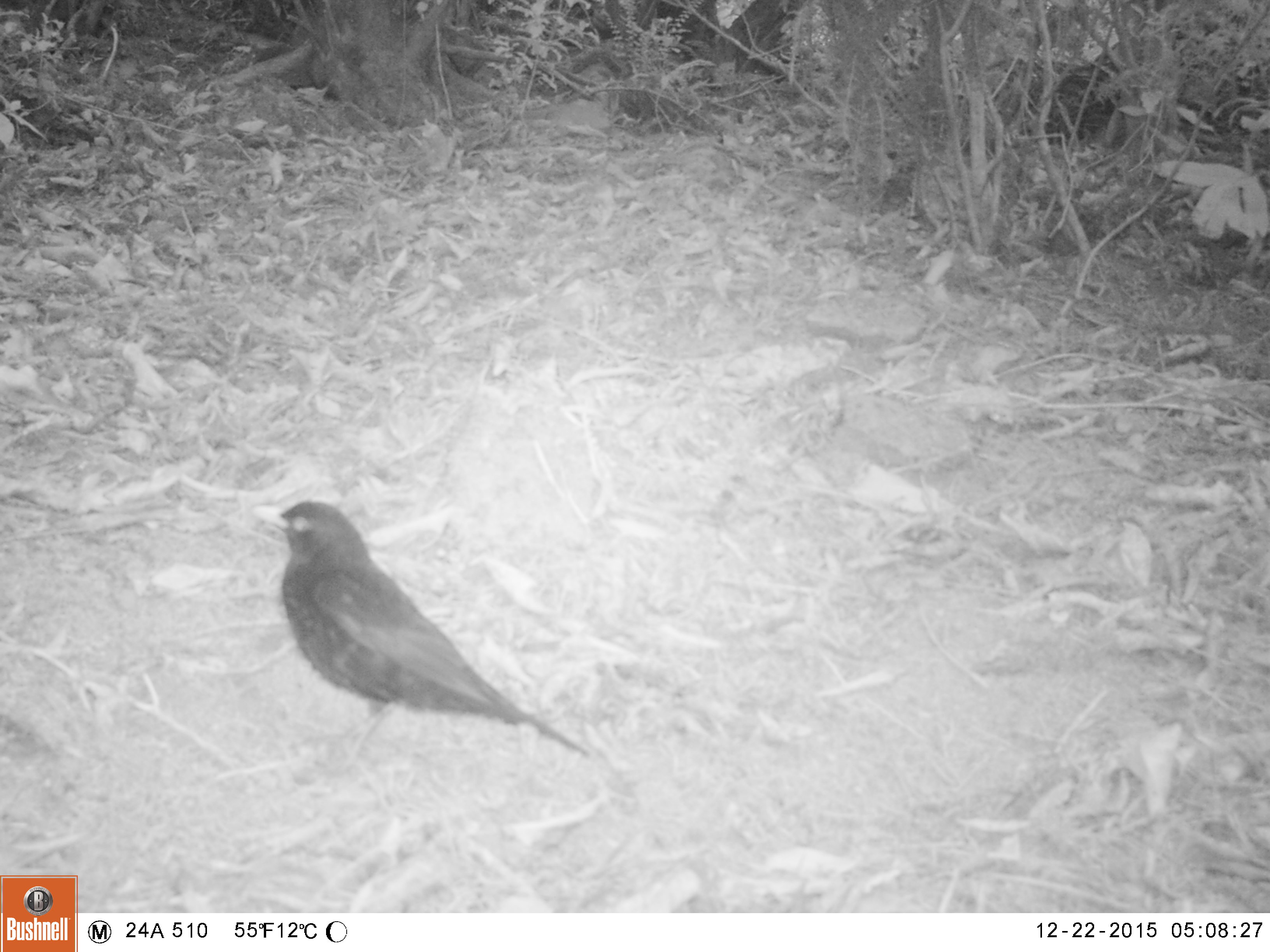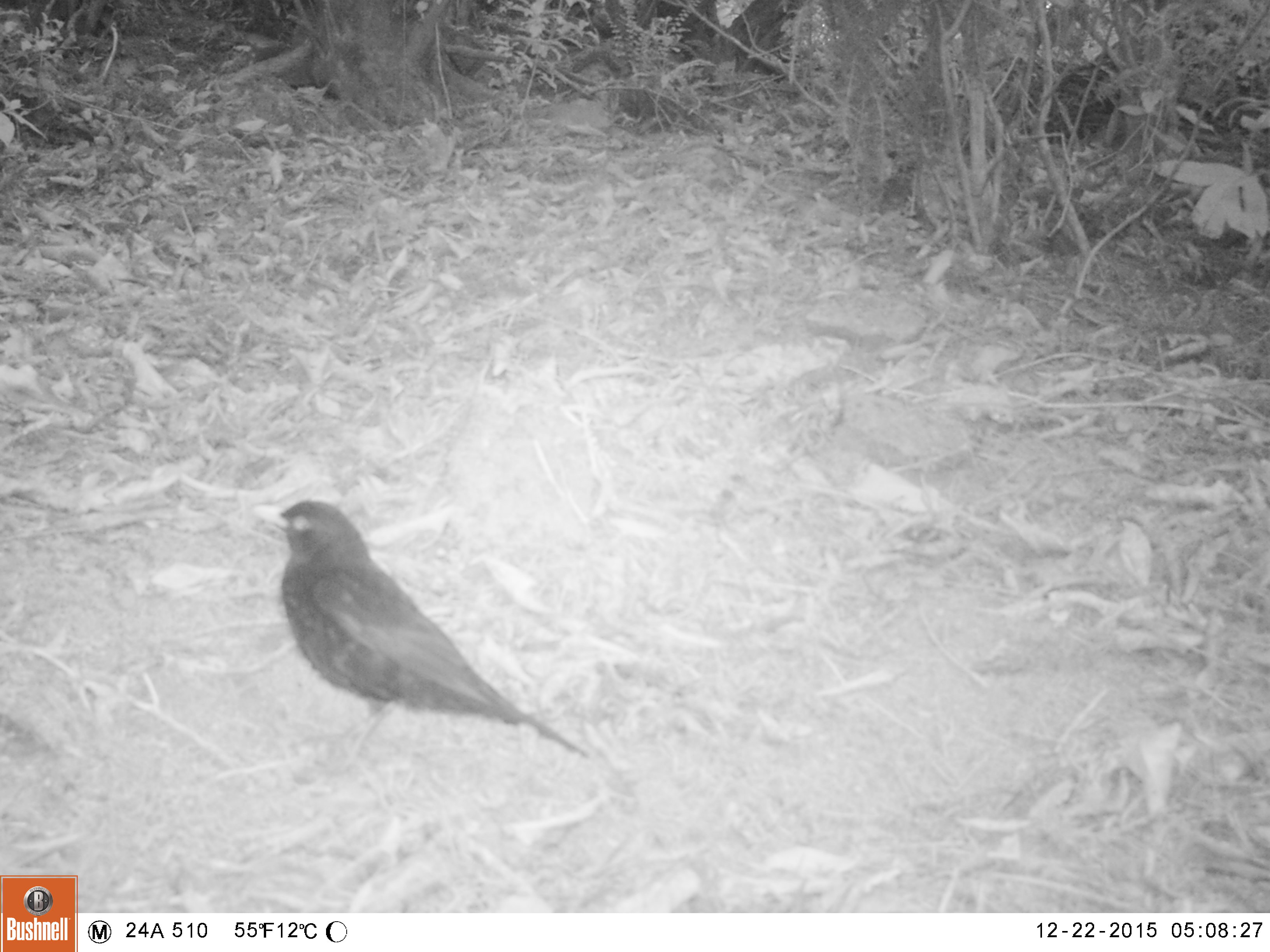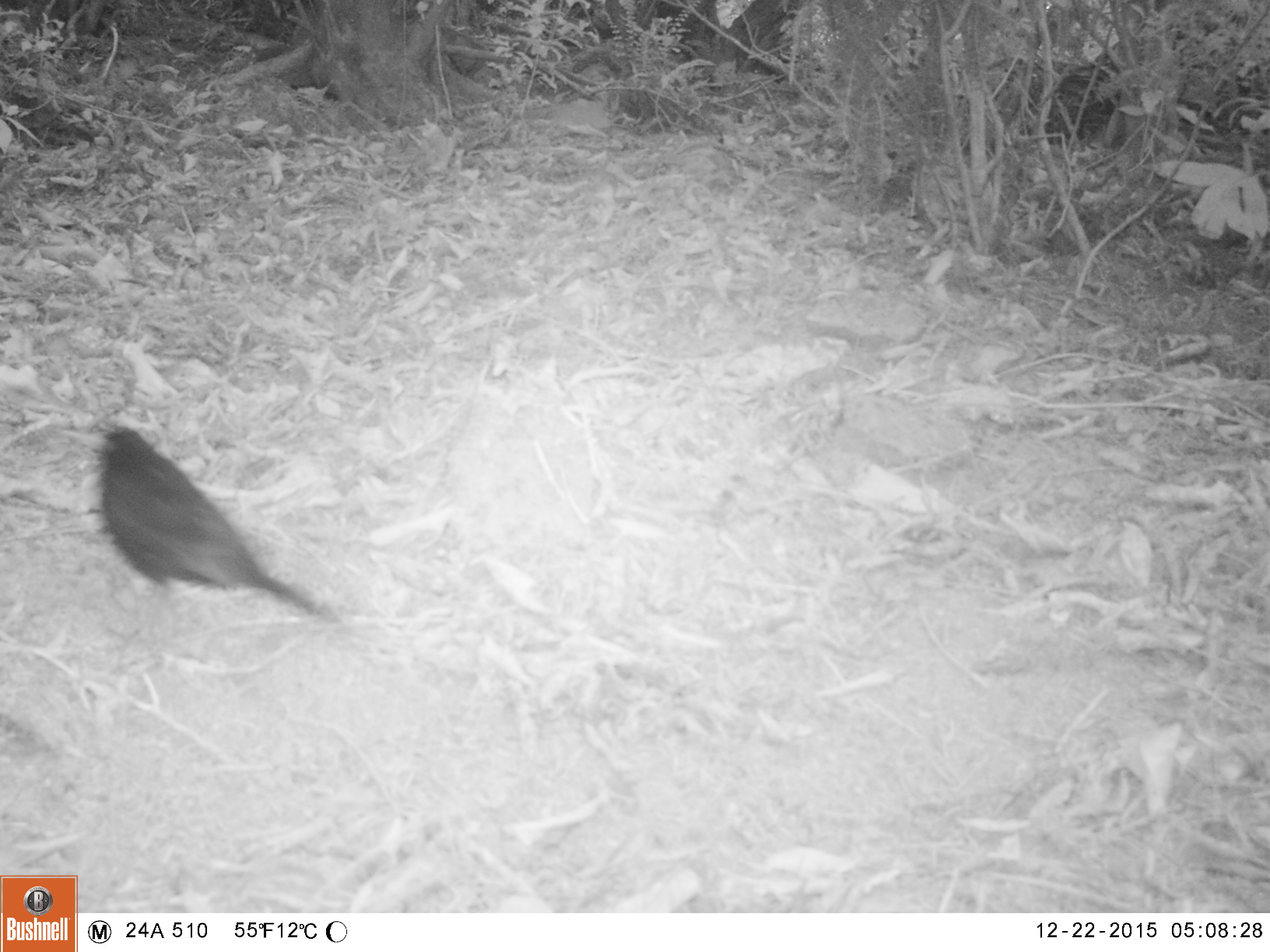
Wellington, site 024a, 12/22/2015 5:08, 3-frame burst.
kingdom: Animalia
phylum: Chordata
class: Aves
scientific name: Aves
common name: bird